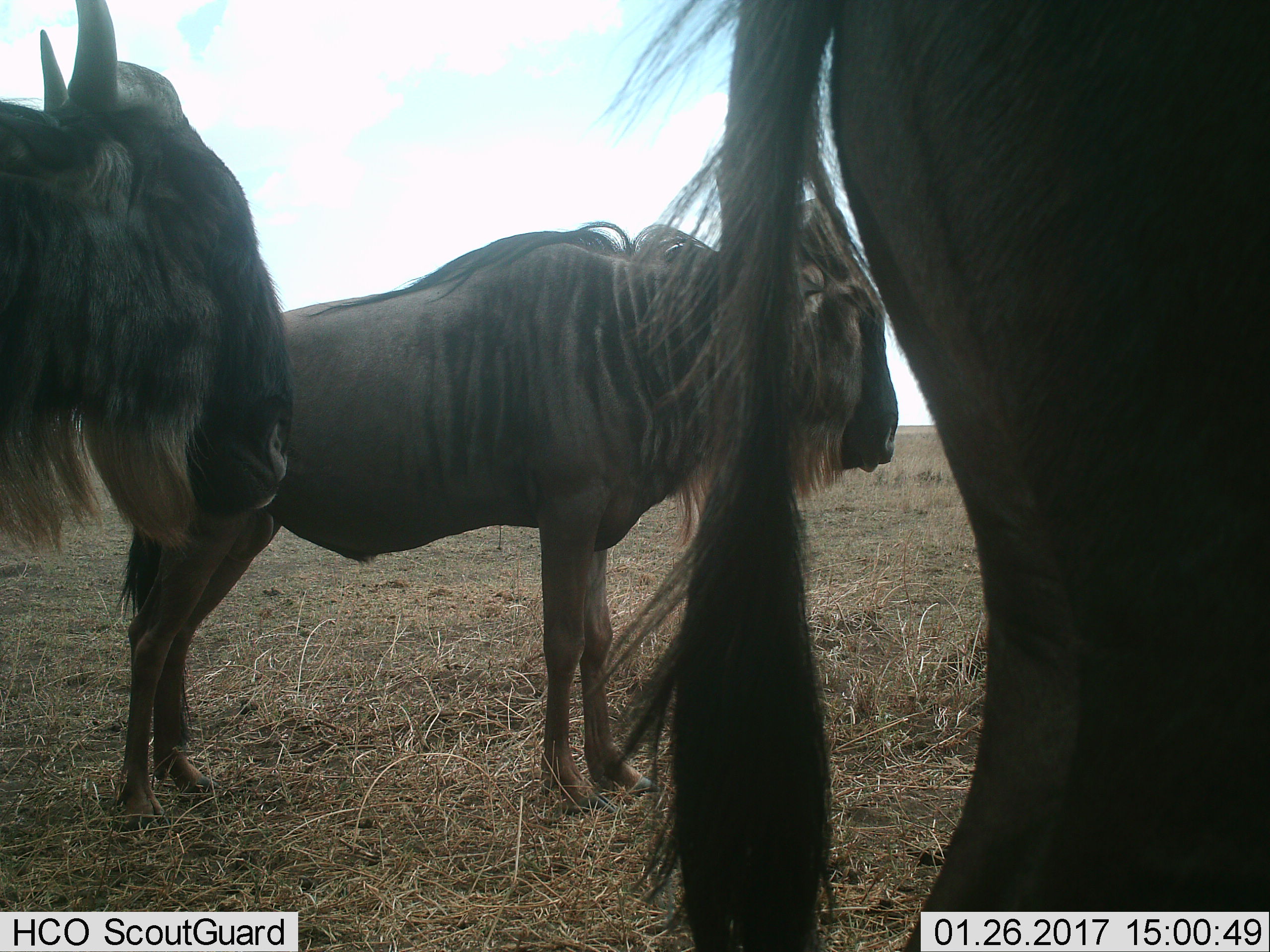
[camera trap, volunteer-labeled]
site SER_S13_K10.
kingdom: Animalia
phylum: Chordata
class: Mammalia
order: Artiodactyla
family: Bovidae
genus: Connochaetes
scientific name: Connochaetes taurinus taurinus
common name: blue wildebeest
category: wildebeestblue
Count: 3.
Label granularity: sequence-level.